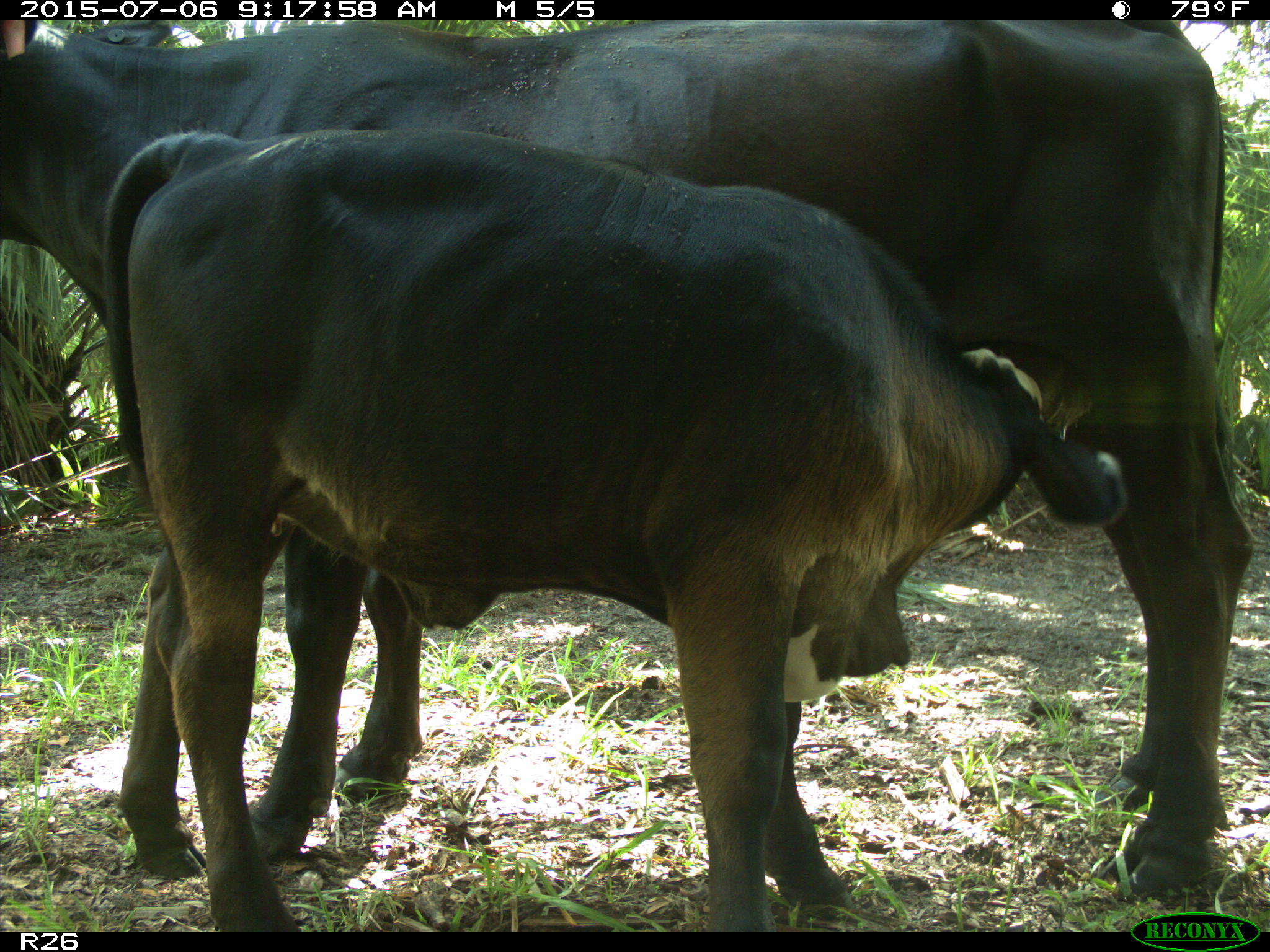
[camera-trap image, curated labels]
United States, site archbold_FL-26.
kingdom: Animalia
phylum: Chordata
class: Mammalia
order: Artiodactyla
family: Bovidae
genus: Bos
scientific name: Bos taurus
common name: domestic cow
Bos taurus (domestic cow).